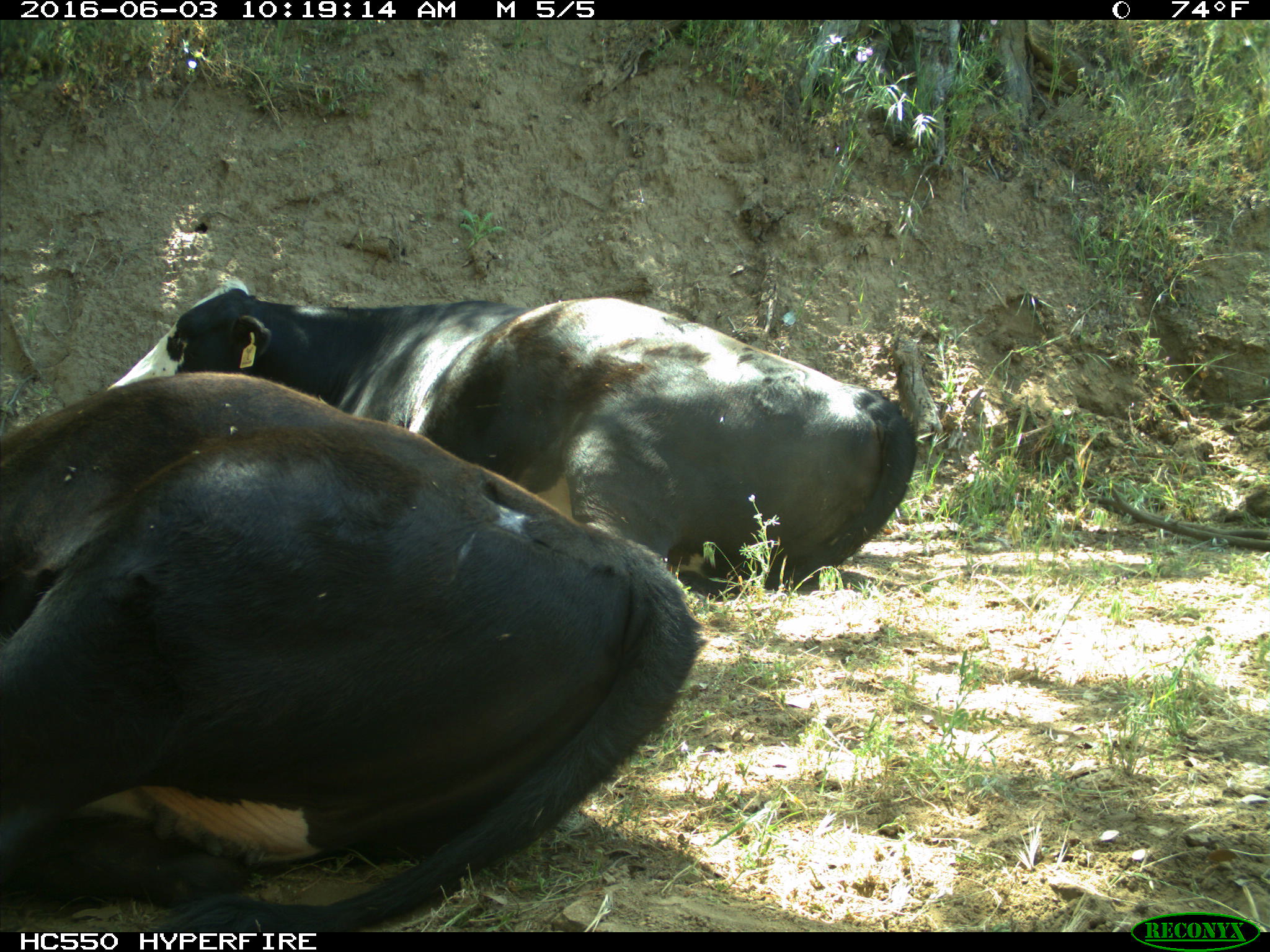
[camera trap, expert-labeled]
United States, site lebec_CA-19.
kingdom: Animalia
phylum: Chordata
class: Mammalia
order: Artiodactyla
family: Bovidae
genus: Bos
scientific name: Bos taurus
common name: domestic cow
Bos taurus (domestic cow).